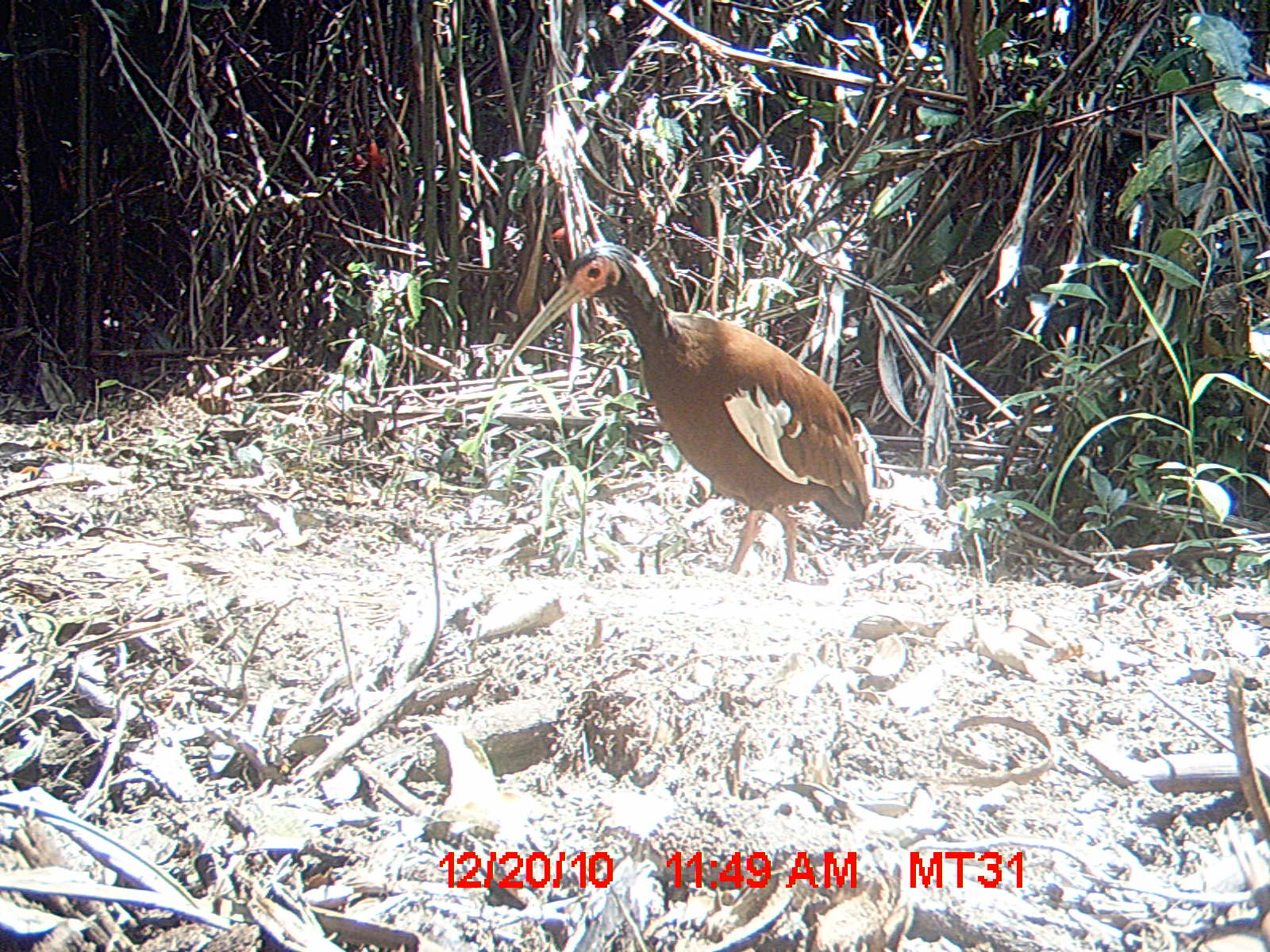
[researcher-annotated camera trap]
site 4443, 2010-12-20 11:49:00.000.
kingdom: Animalia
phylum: Chordata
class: Aves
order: Pelecaniformes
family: Threskiornithidae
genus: Lophotibis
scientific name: Lophotibis cristata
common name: madagascan ibis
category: lophotibis cristataa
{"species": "lophotibis cristataa (madagascan ibis) (Lophotibis cristata)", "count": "1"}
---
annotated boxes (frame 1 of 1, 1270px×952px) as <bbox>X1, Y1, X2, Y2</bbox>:
lophotibis cristataa: <bbox>489, 239, 872, 585</bbox>